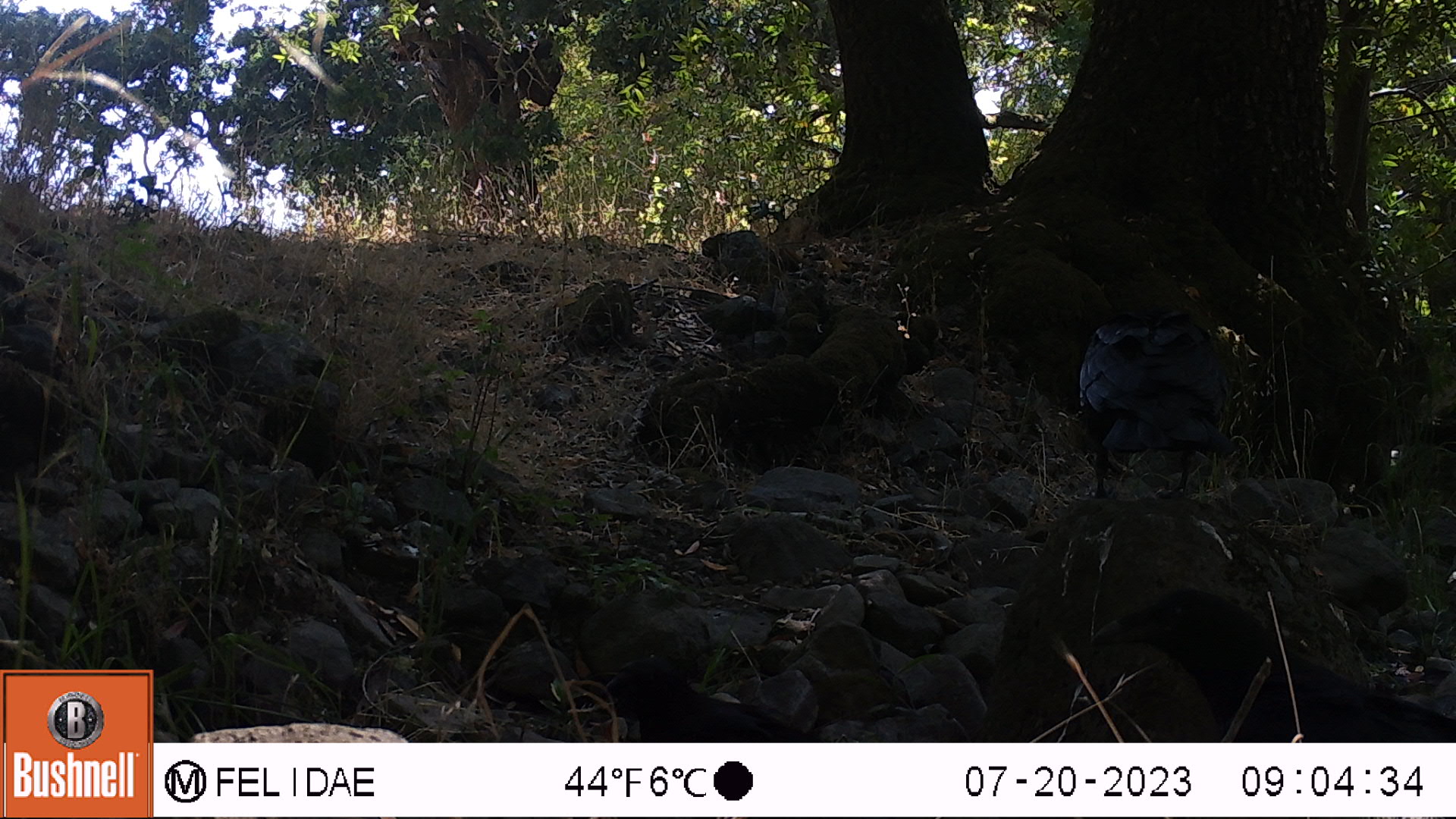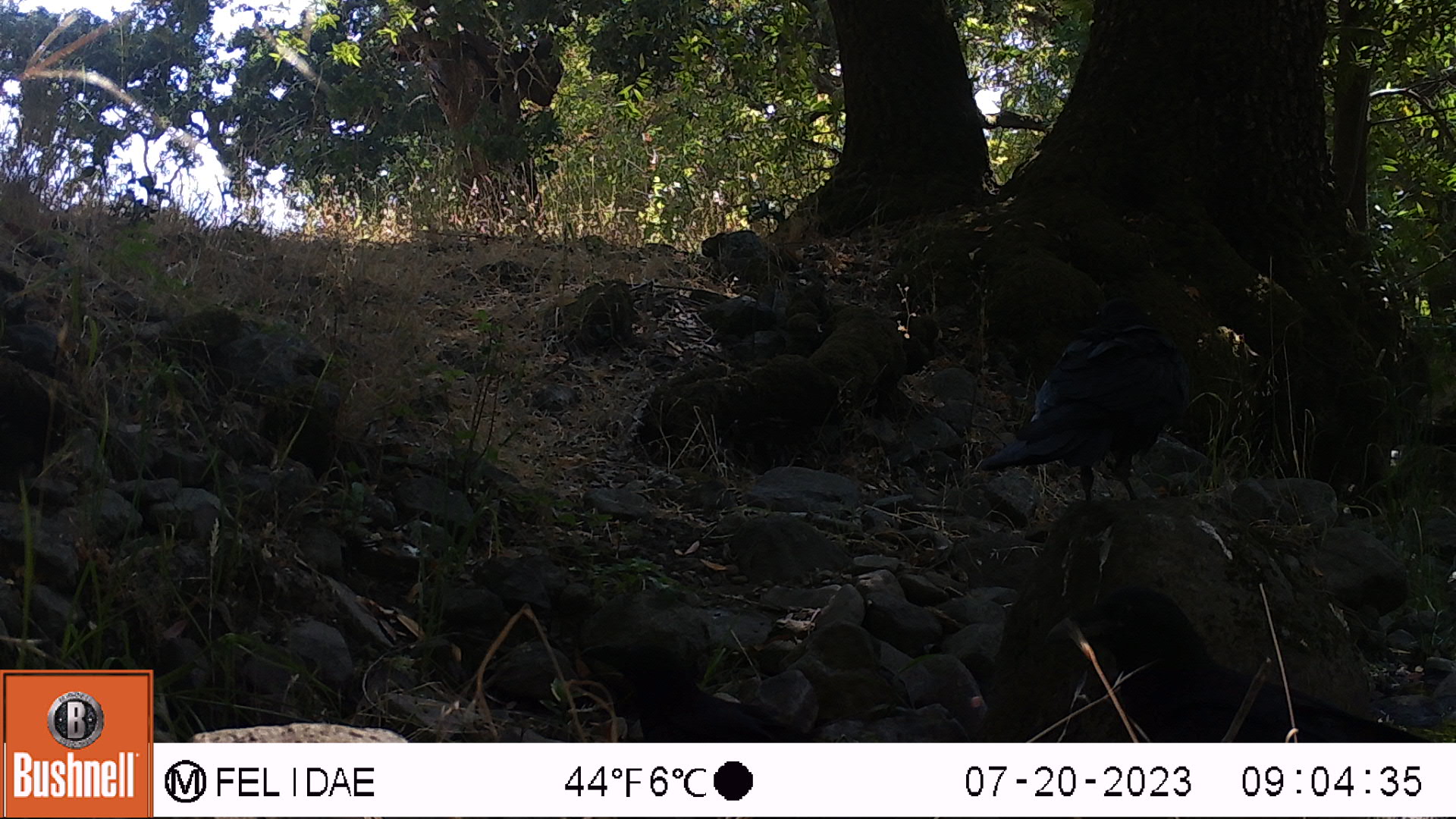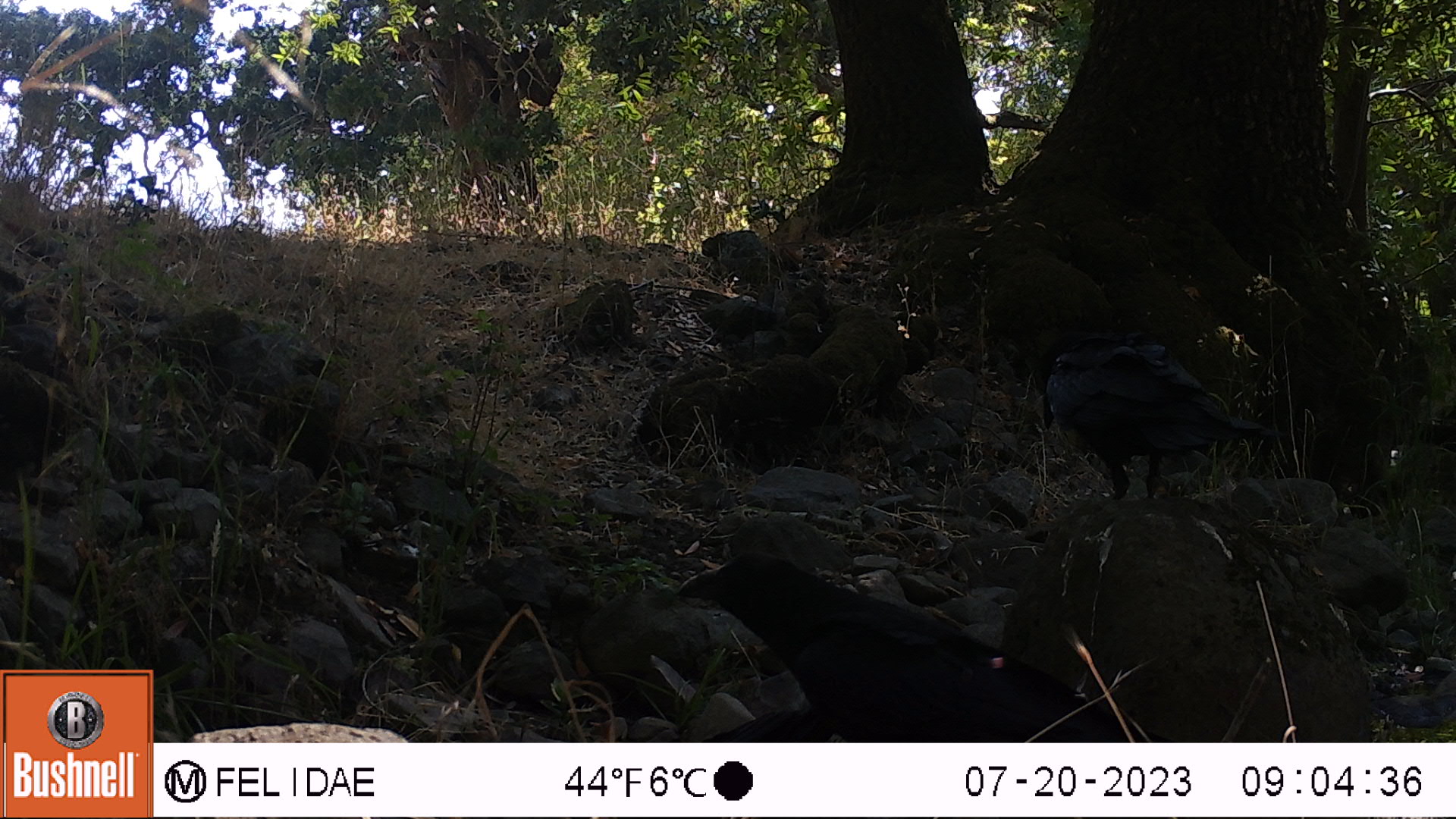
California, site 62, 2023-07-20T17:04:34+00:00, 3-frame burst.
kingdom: Animalia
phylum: Chordata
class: Aves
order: Passeriformes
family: Corvidae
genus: Corvus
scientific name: Corvus brachyrhynchos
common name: american crow